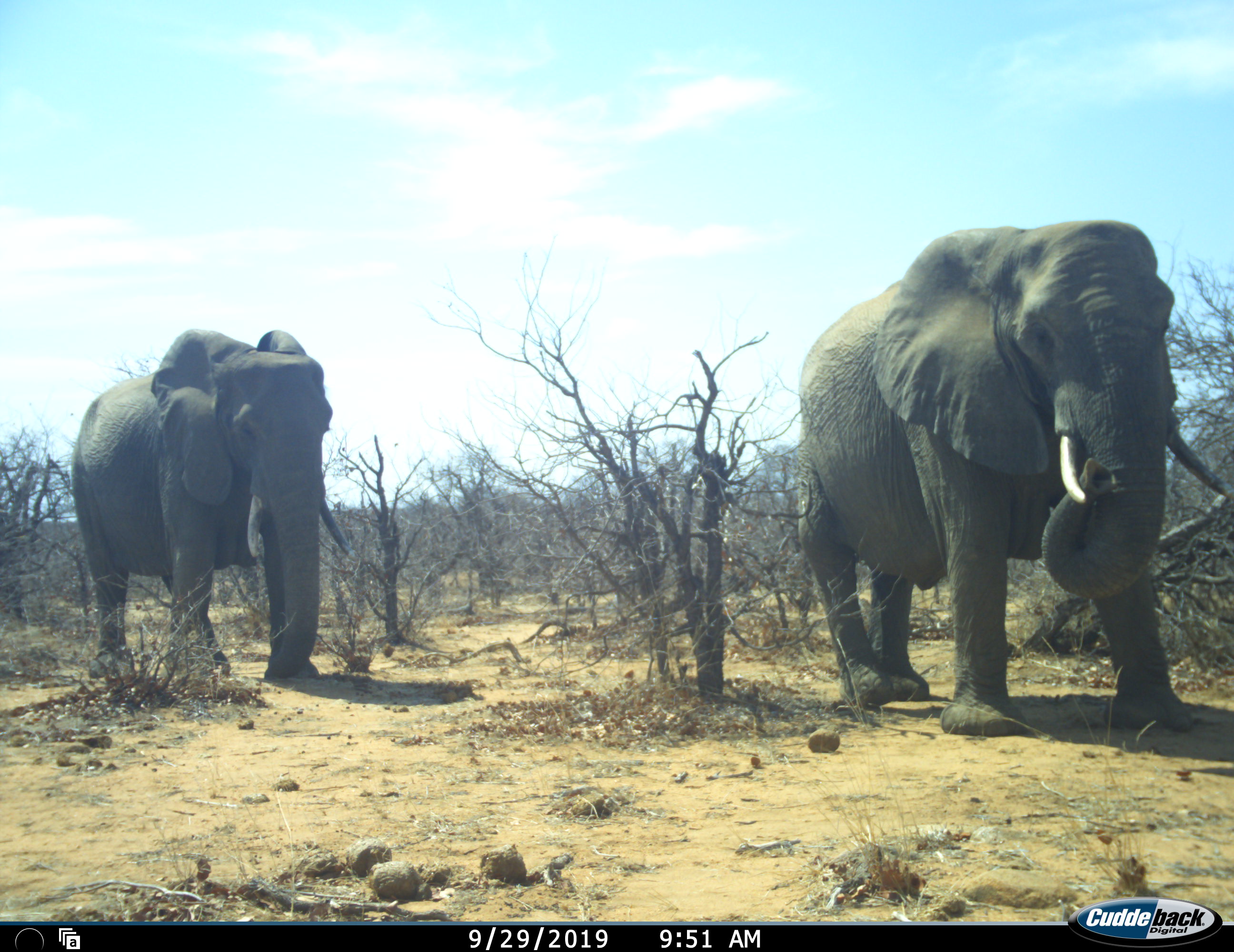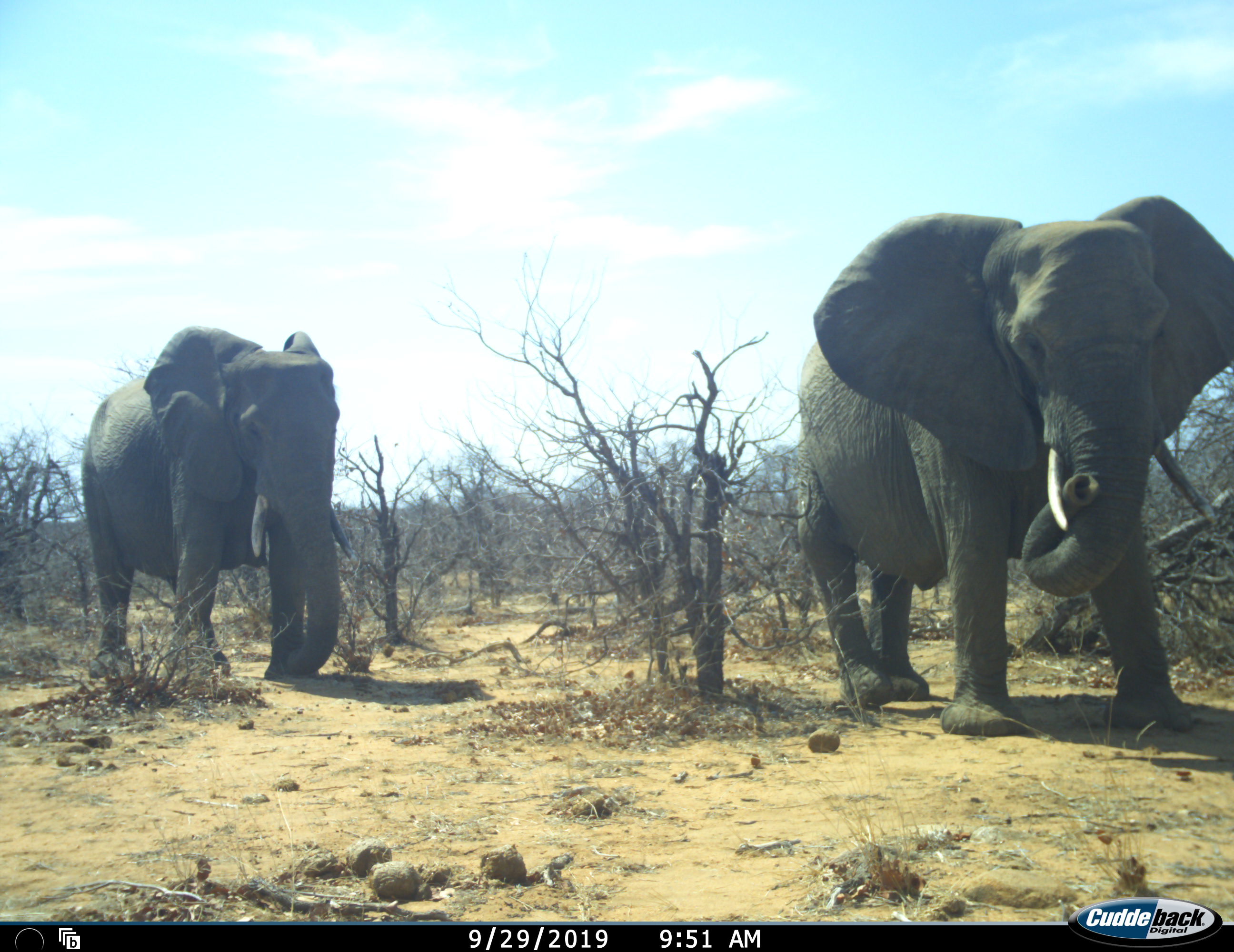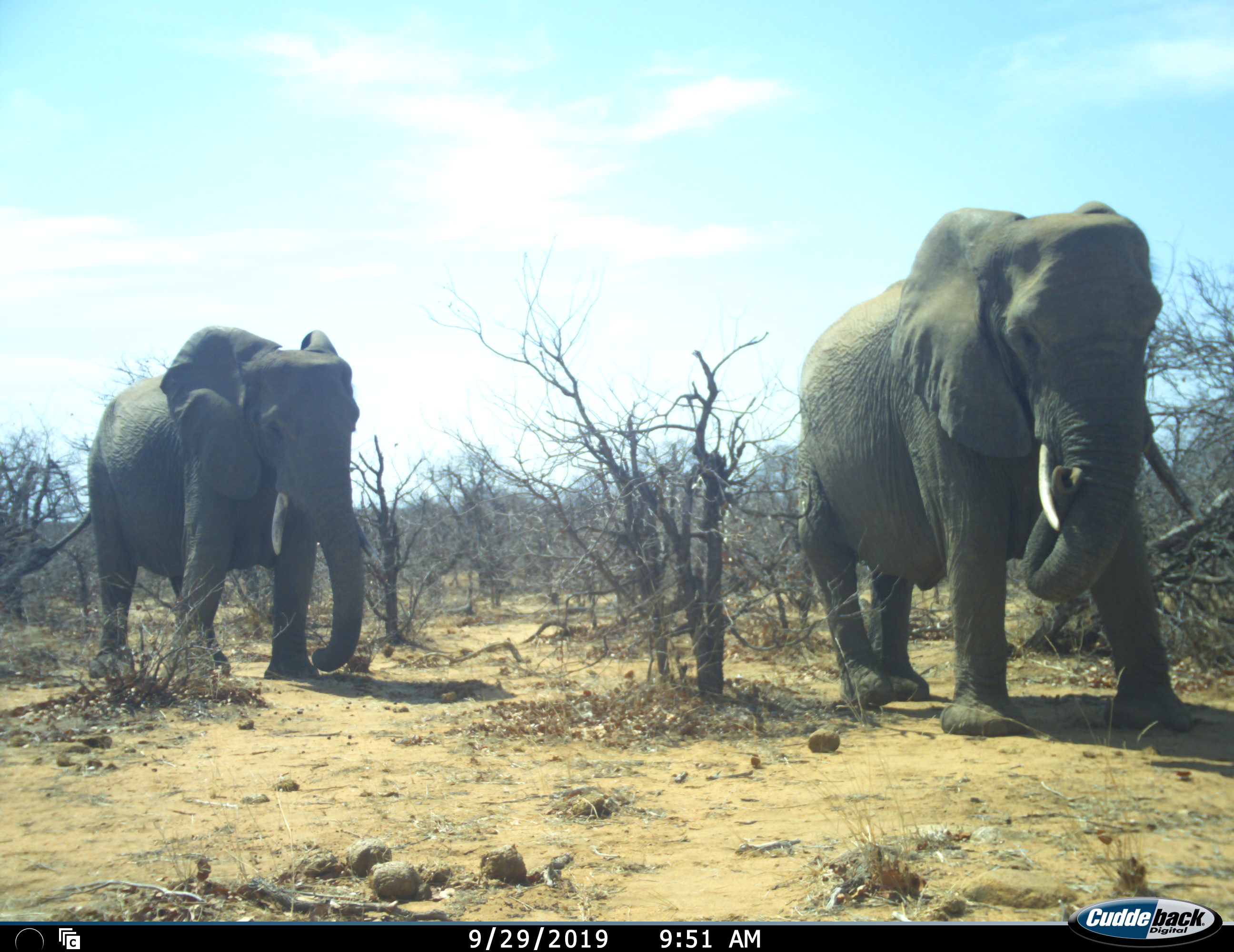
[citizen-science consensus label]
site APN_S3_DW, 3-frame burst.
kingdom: Animalia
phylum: Chordata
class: Mammalia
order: Proboscidea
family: Elephantidae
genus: Loxodonta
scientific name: Loxodonta africana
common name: african bush elephant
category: elephant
Elephant (african bush elephant) (Loxodonta africana), count 2. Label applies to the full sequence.